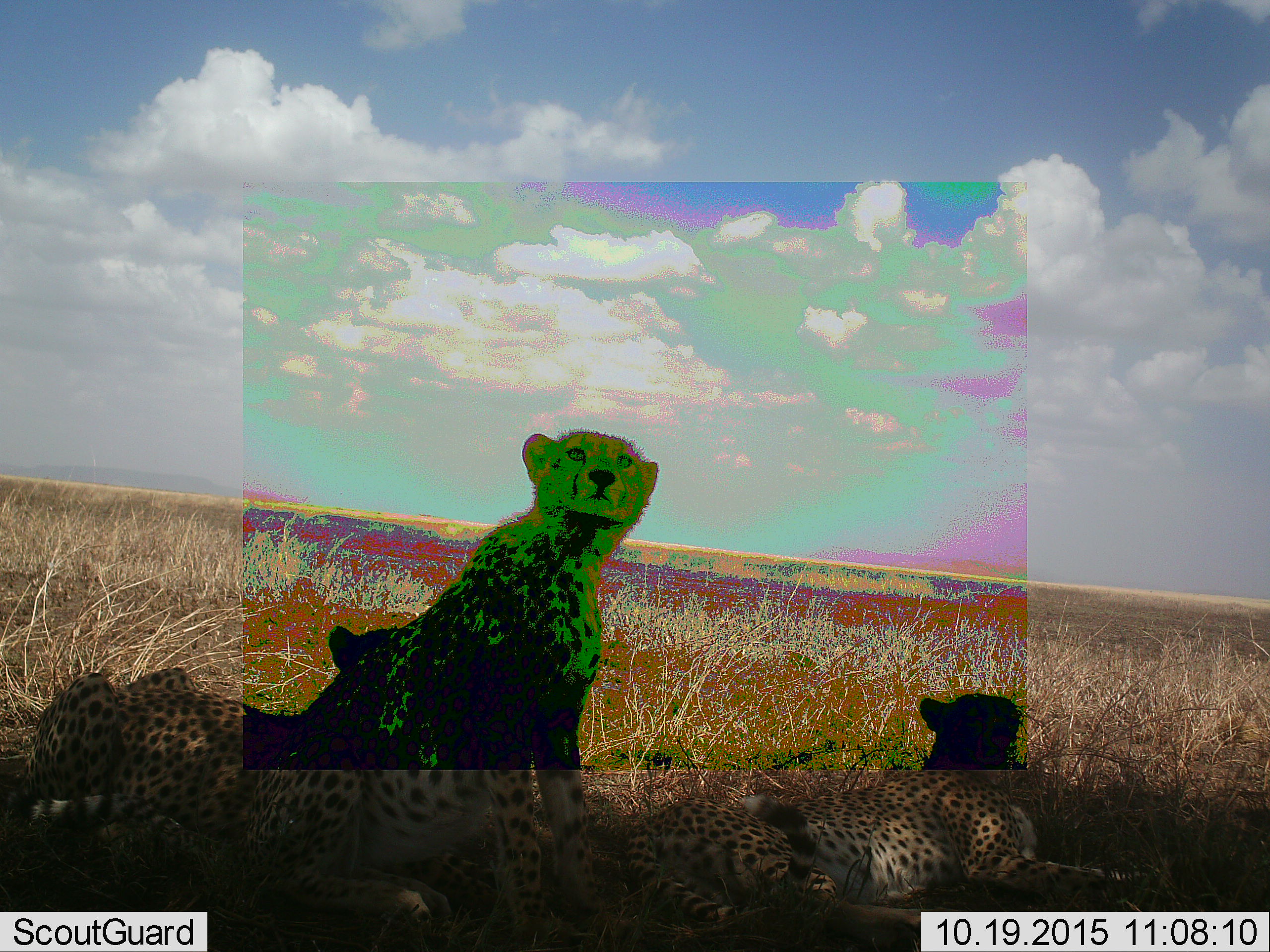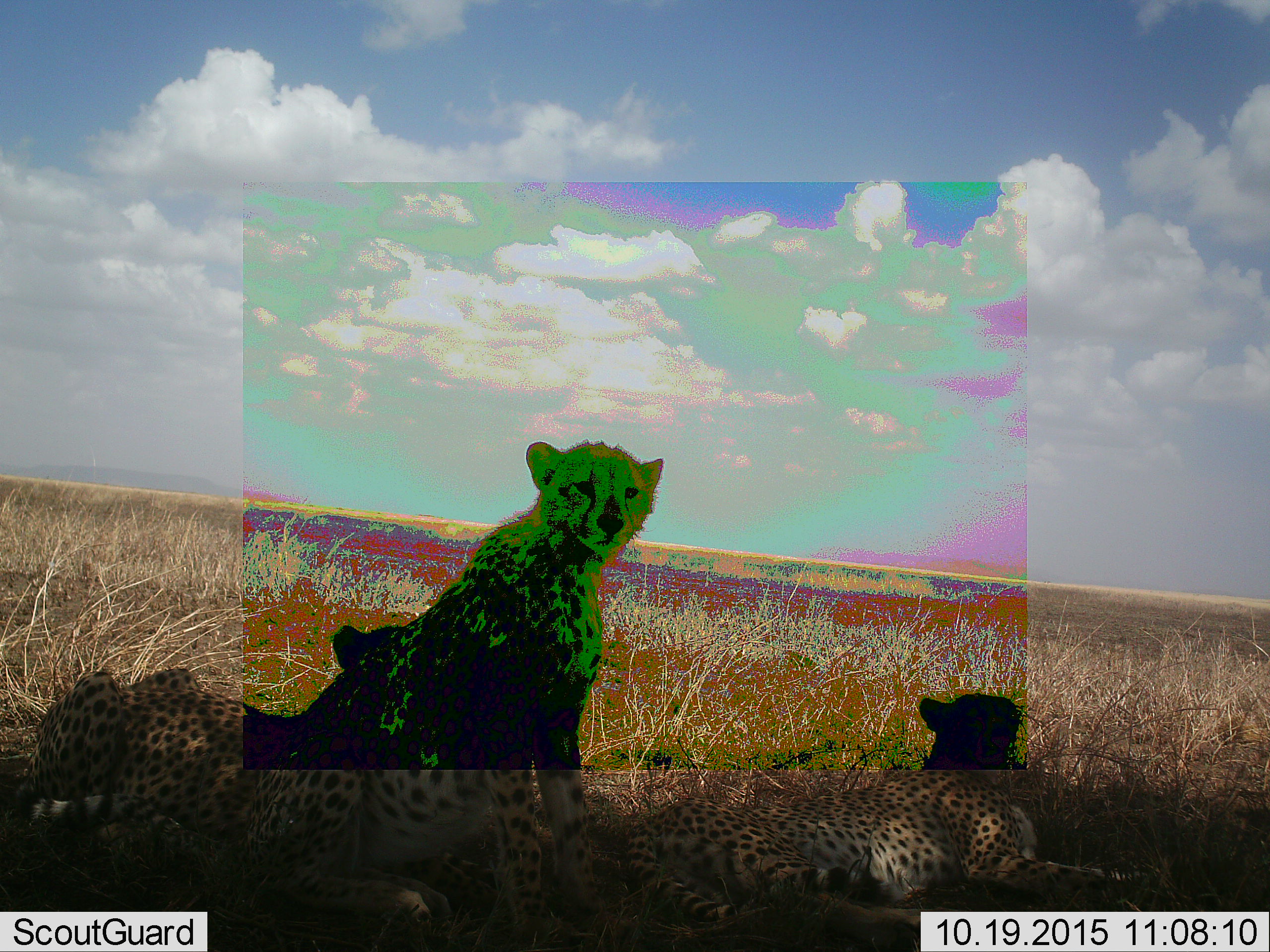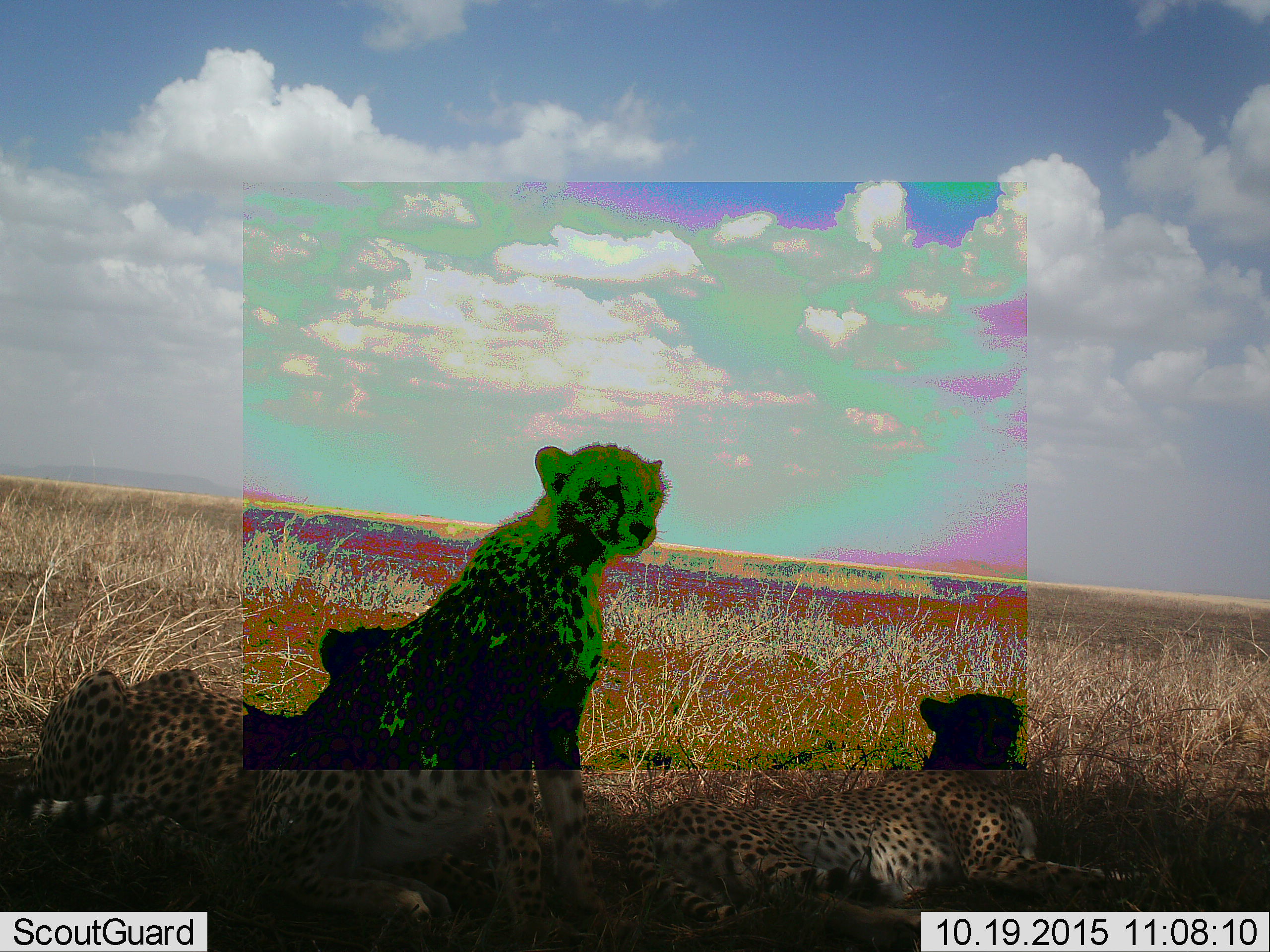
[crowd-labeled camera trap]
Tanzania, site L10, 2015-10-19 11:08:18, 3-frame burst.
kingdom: Animalia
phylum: Chordata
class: Mammalia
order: Carnivora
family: Felidae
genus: Acinonyx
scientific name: Acinonyx jubatus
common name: cheetah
Cheetah (Acinonyx jubatus), count 3. Behavior (volunteer vote fractions): standing 11%, resting 100%, moving 0%, interacting 0%. Young present (vote fraction): 22%. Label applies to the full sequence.